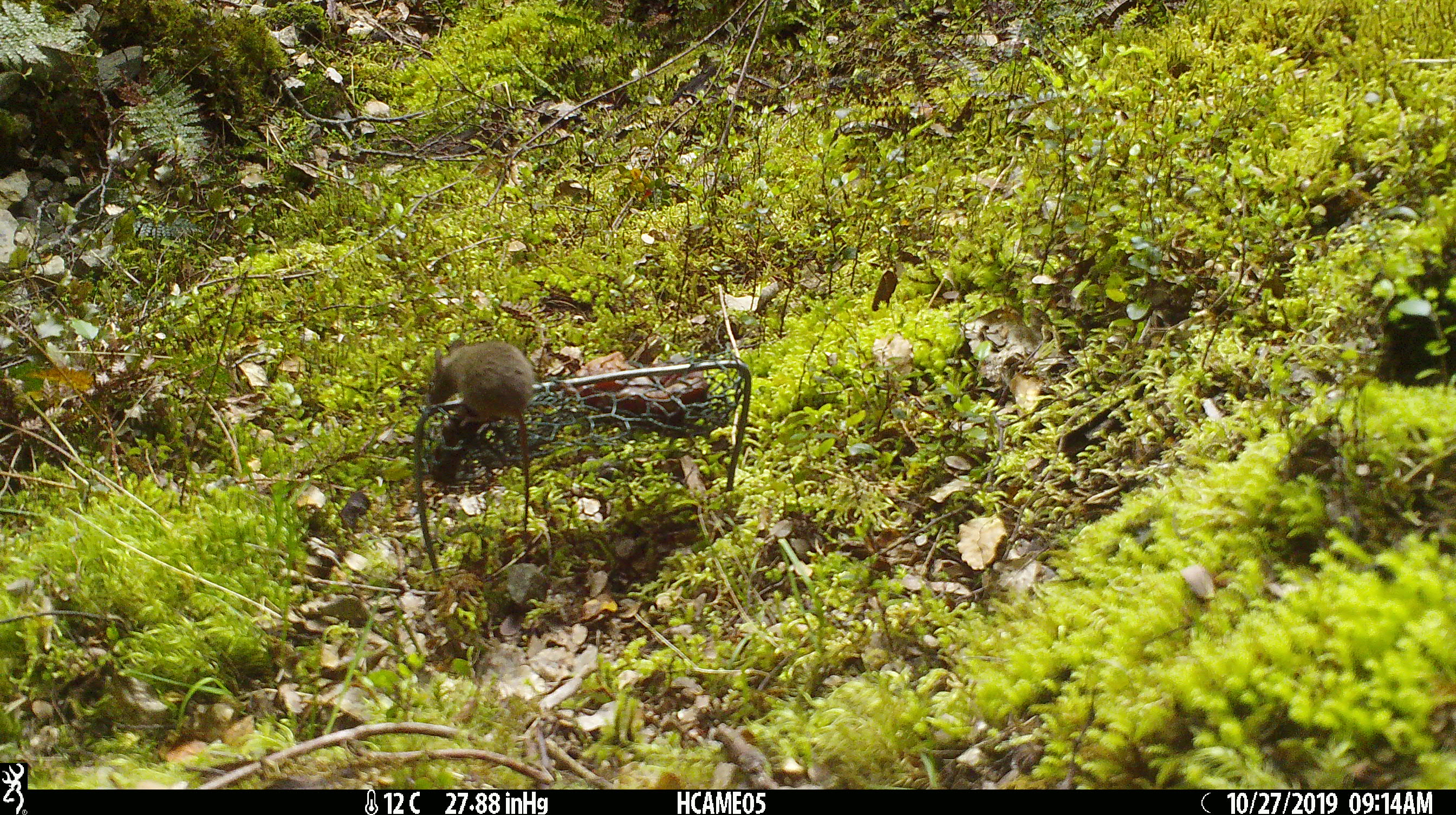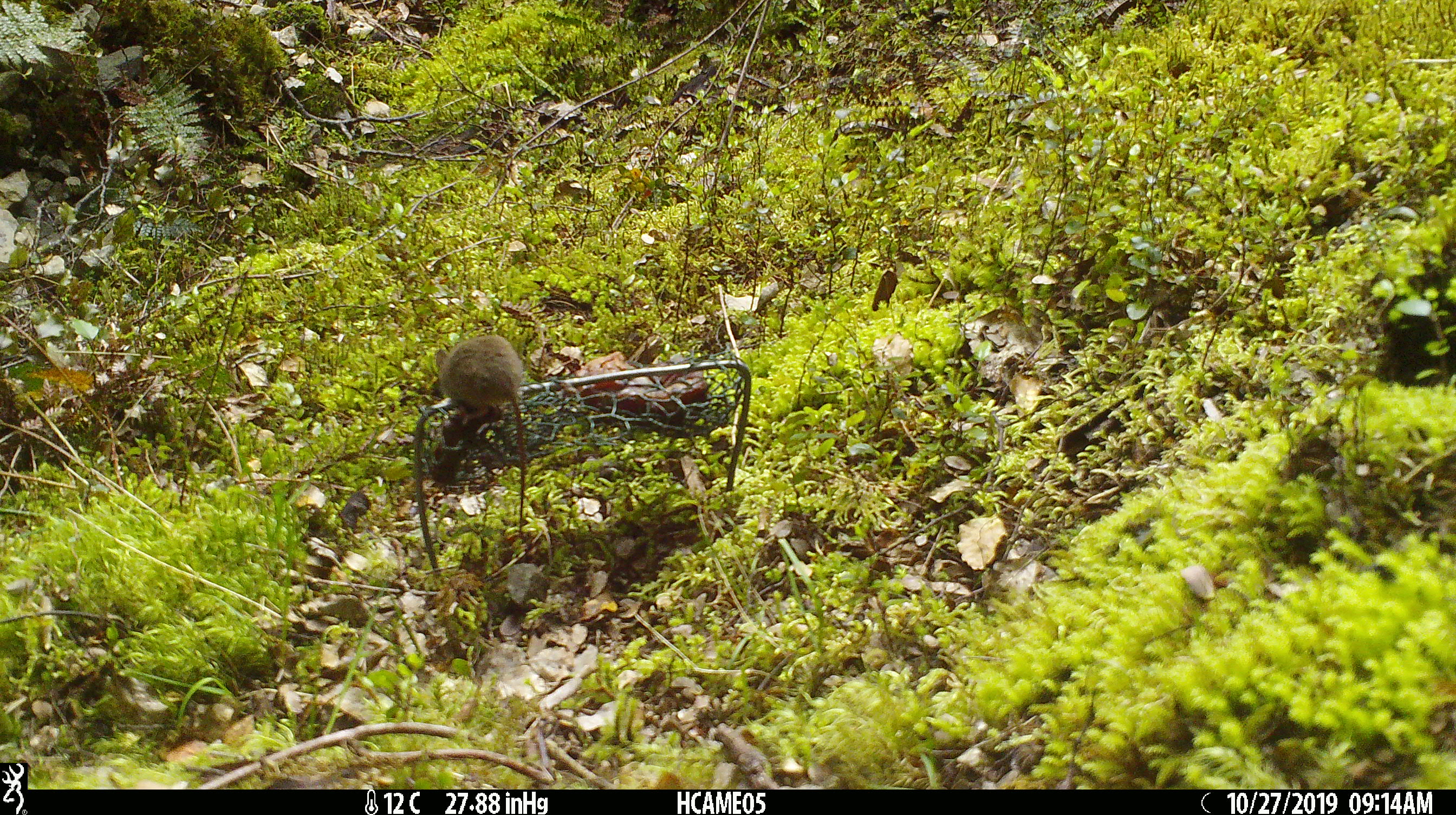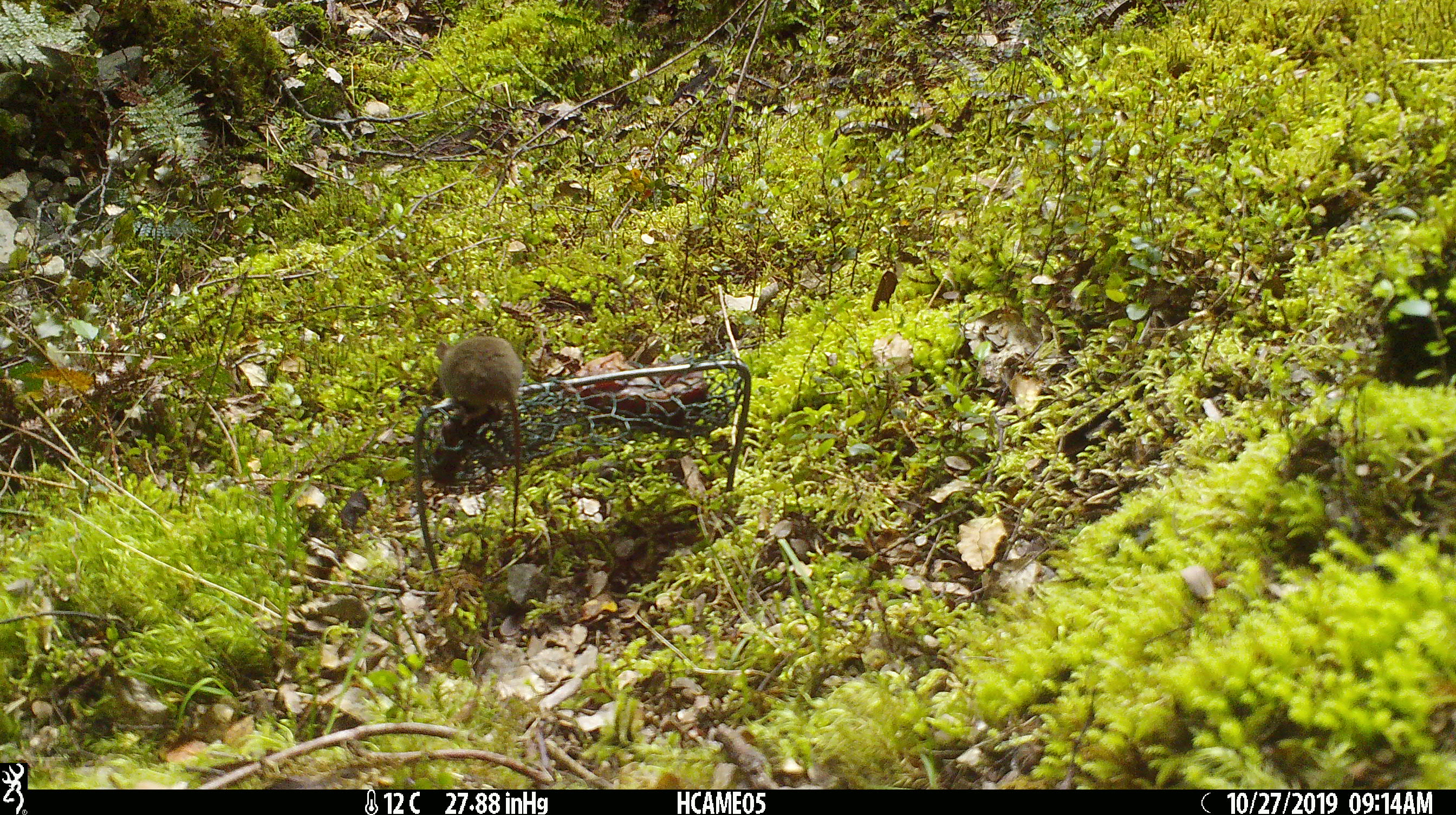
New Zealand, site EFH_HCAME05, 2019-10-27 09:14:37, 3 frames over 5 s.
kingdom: Animalia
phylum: Chordata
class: Mammalia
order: Rodentia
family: Muridae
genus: Mus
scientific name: Mus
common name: mouse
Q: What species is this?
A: Mouse (Mus).